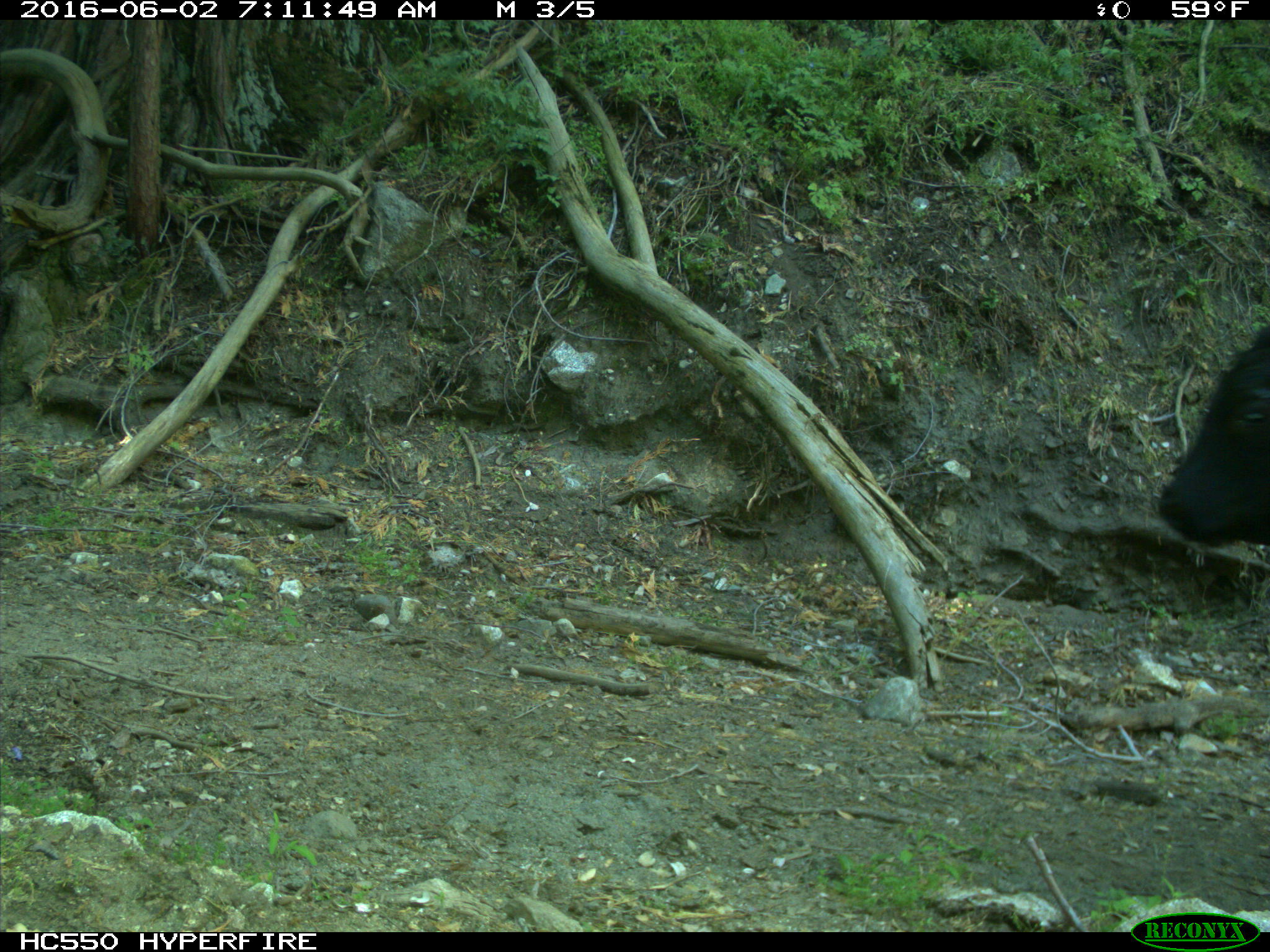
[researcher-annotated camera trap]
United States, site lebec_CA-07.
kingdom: Animalia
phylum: Chordata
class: Mammalia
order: Artiodactyla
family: Bovidae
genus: Bos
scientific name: Bos taurus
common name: domestic cow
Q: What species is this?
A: Bos taurus (domestic cow).